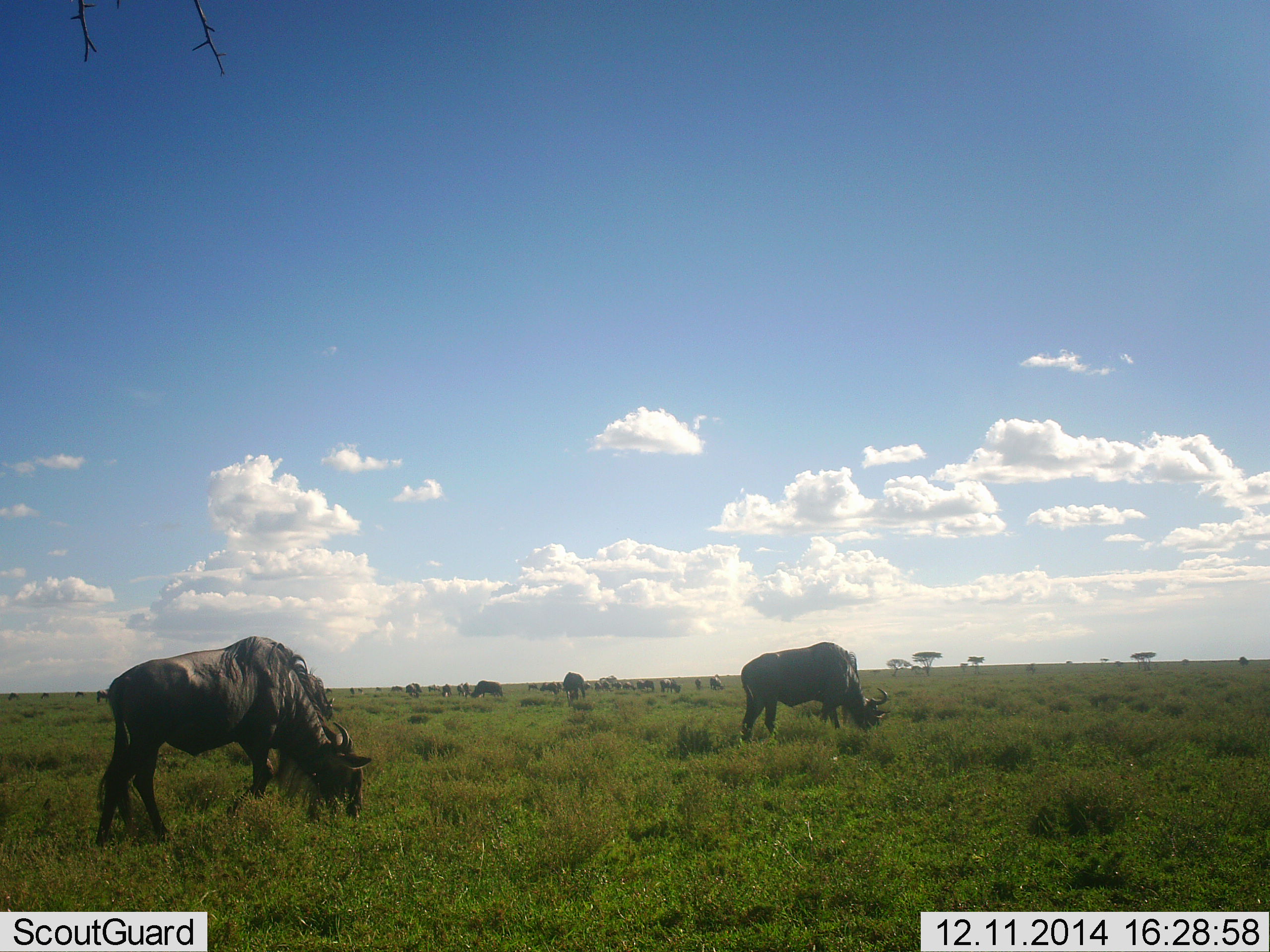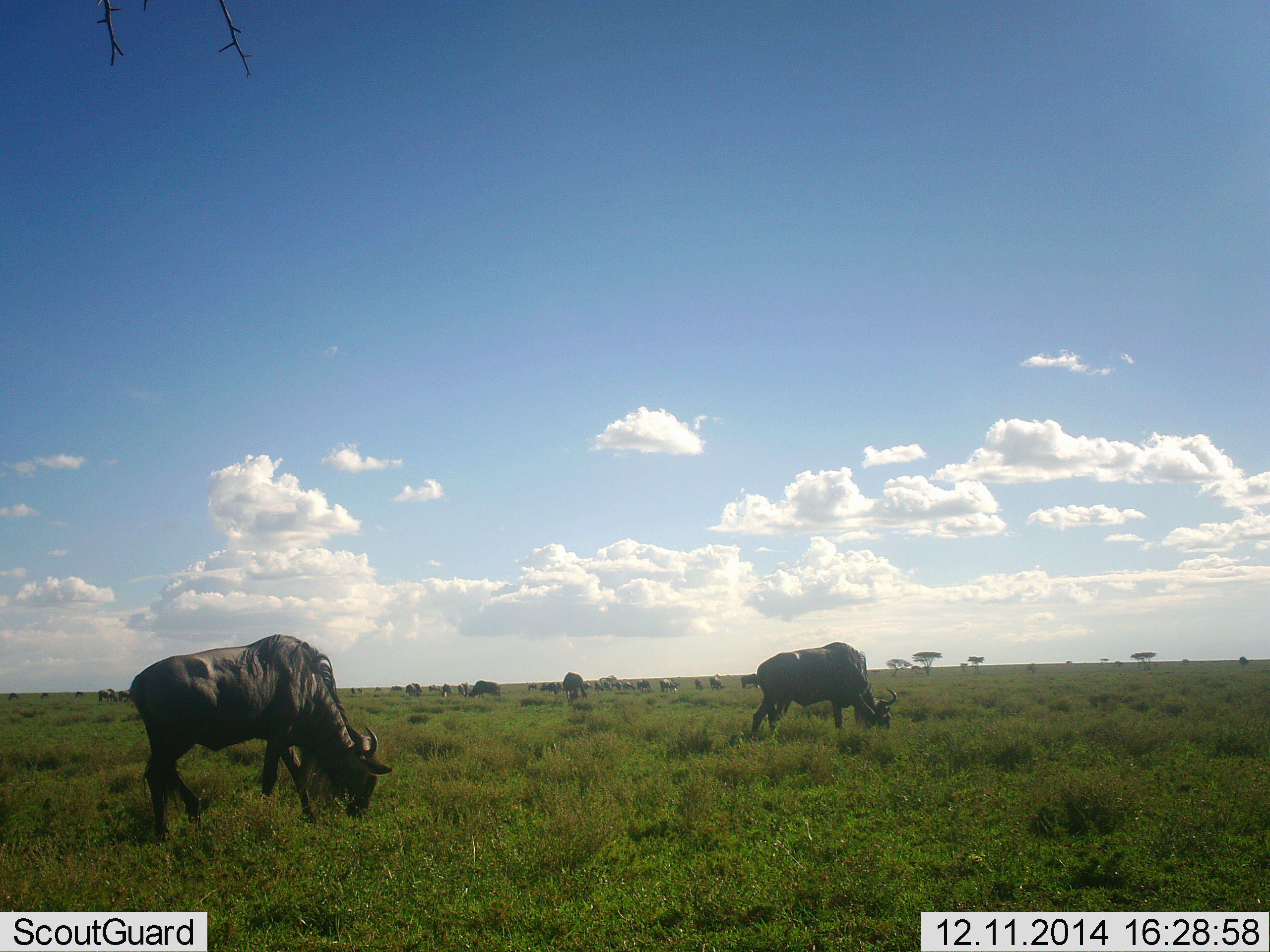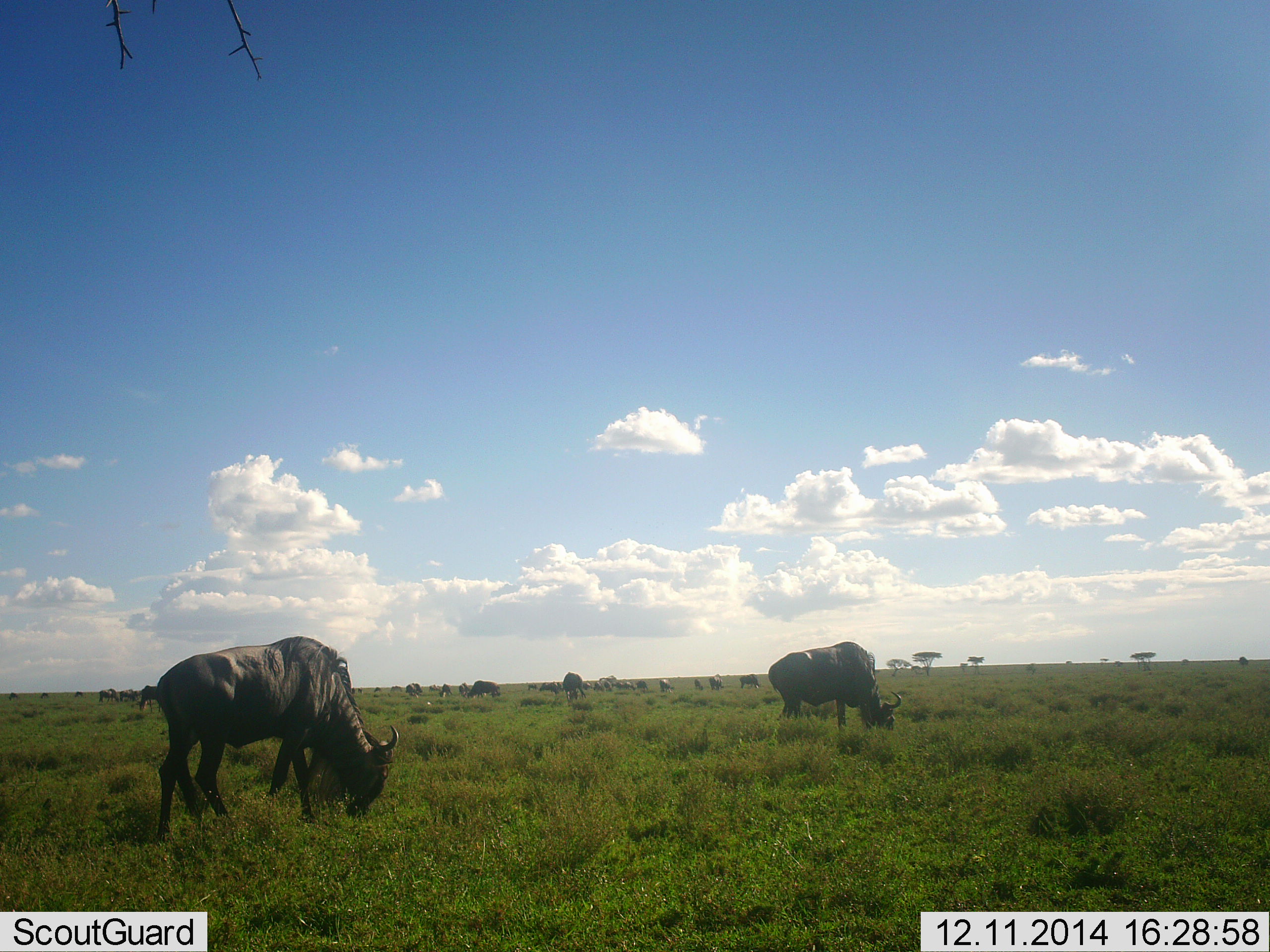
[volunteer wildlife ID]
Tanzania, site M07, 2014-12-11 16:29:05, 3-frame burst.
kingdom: Animalia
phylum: Chordata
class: Mammalia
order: Artiodactyla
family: Bovidae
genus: Connochaetes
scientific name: Connochaetes taurinus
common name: blue wildebeest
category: wildebeest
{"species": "wildebeest (blue wildebeest) (Connochaetes taurinus)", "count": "11-50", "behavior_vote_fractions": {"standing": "30%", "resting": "10%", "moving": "10%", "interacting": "10%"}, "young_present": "0%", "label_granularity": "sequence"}